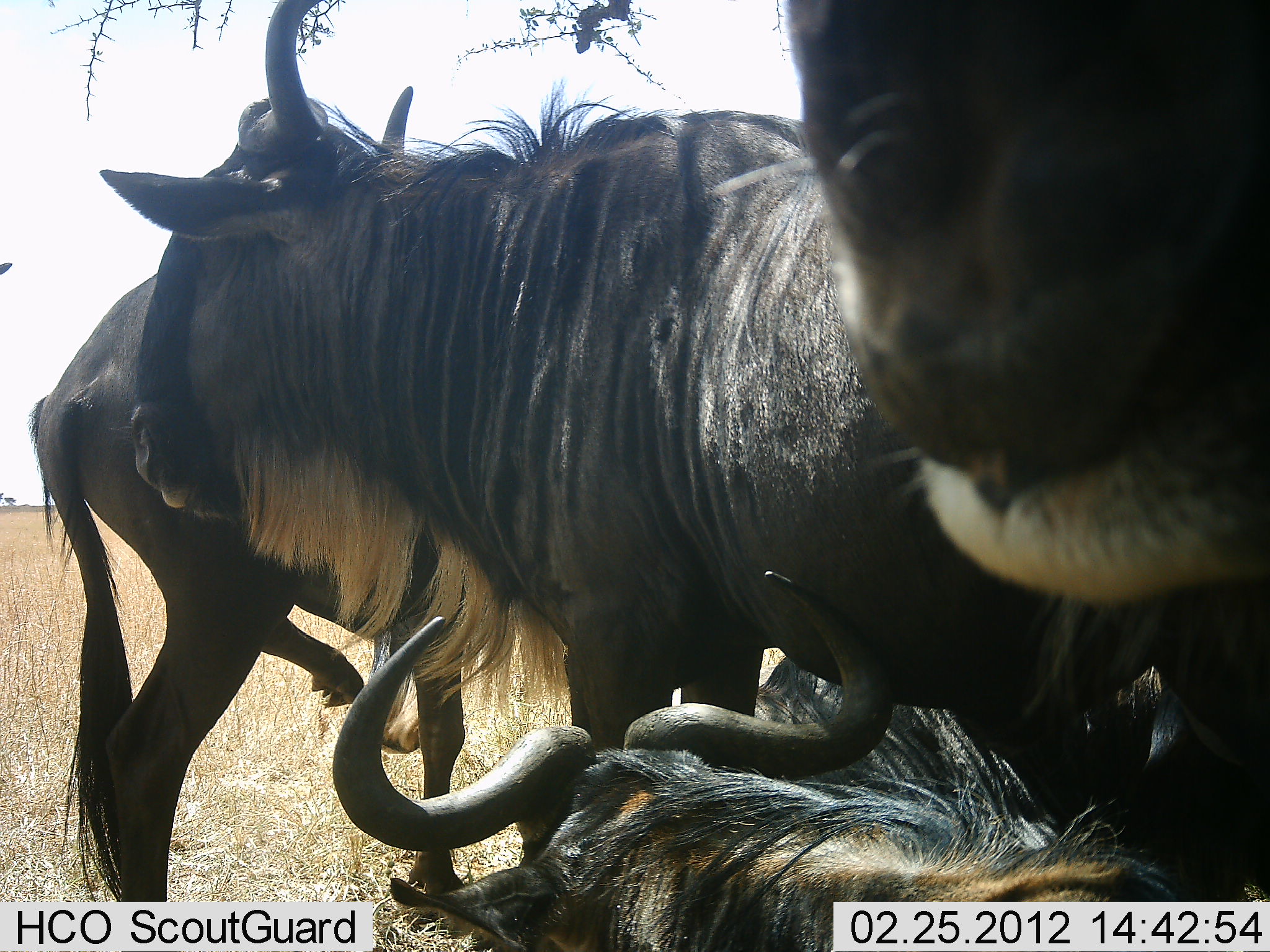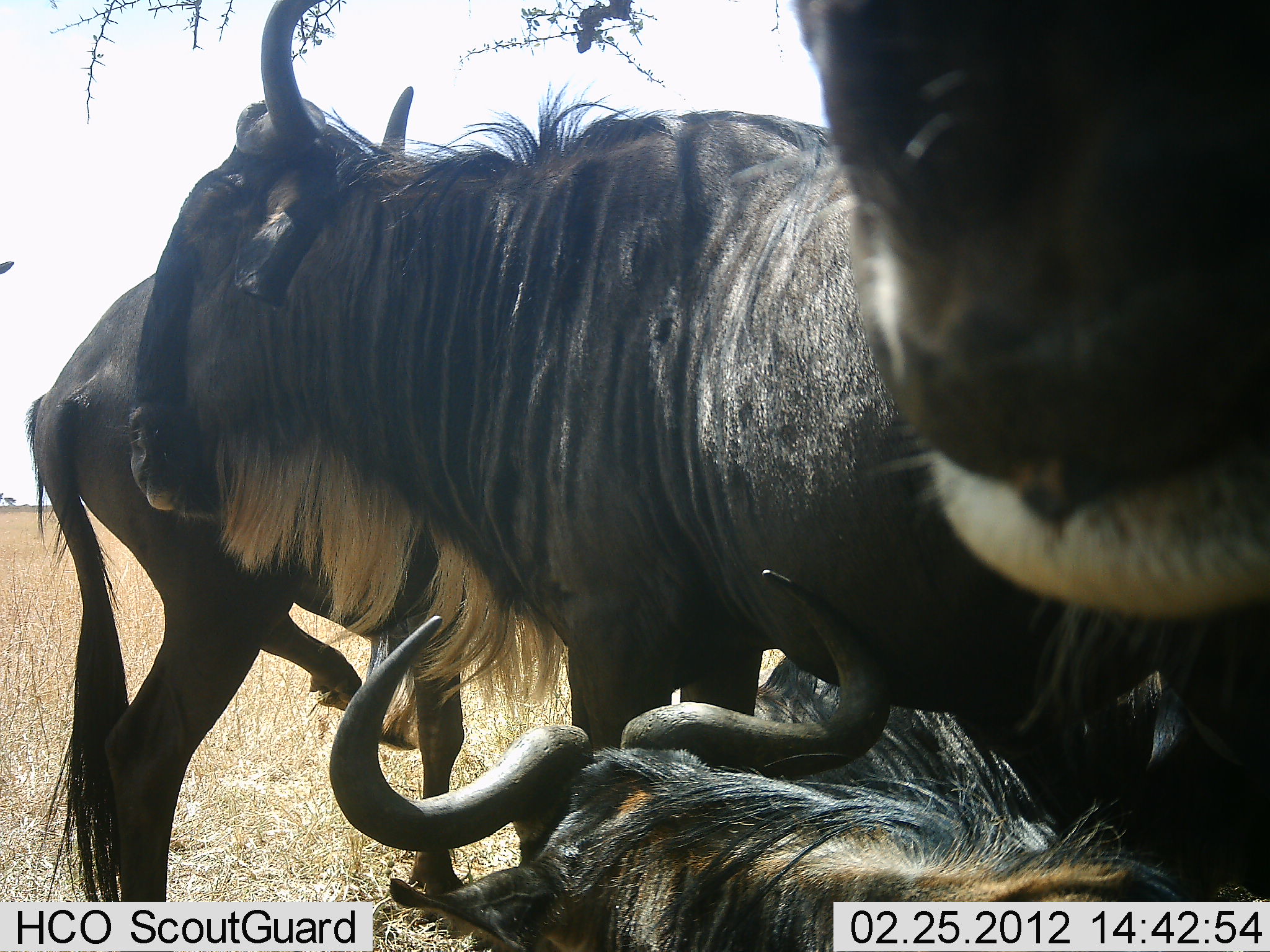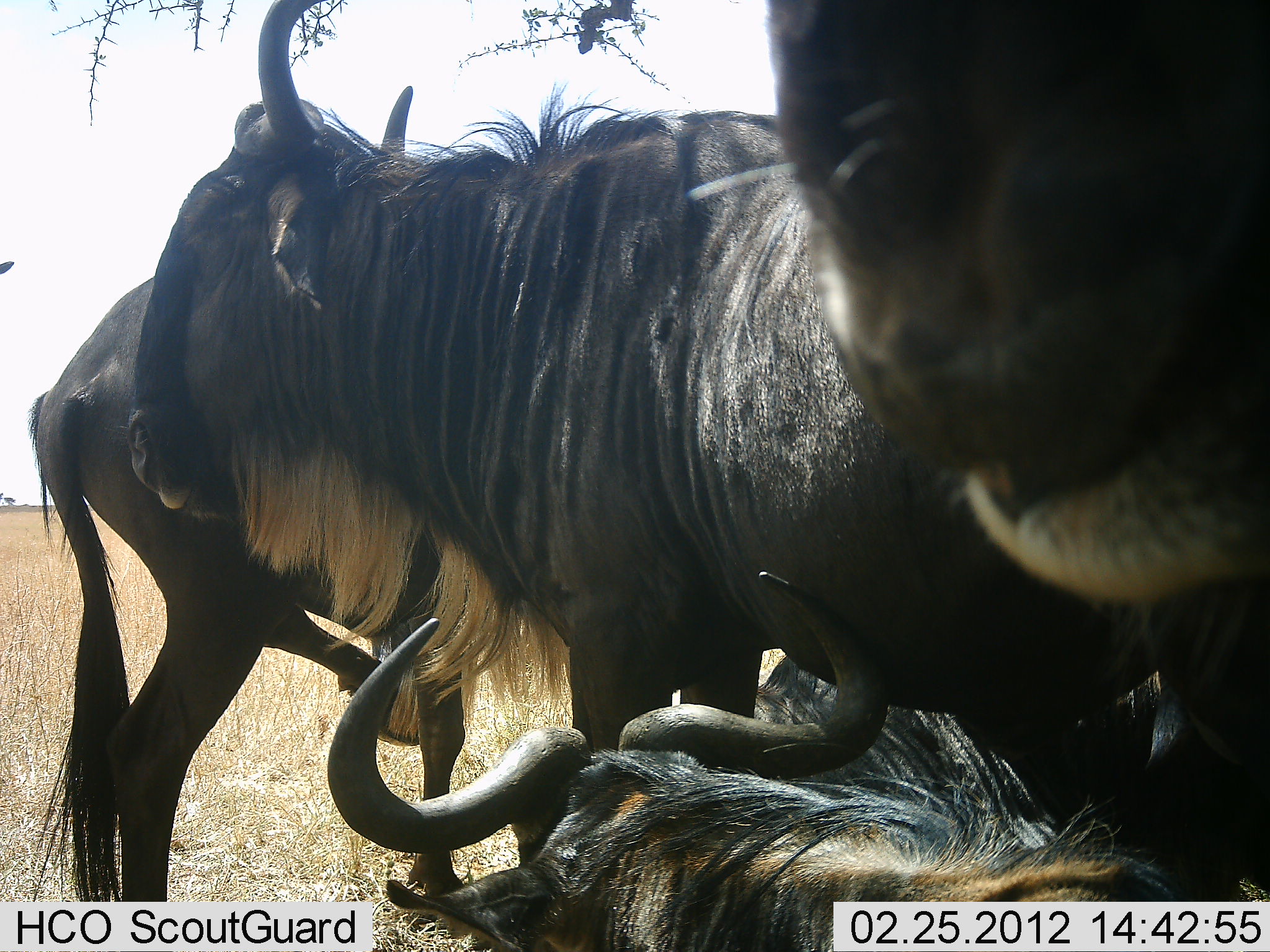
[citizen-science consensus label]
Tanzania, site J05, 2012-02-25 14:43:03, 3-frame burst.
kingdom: Animalia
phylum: Chordata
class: Mammalia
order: Artiodactyla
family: Bovidae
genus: Connochaetes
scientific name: Connochaetes taurinus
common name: blue wildebeest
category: wildebeest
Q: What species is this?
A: Wildebeest (blue wildebeest) (Connochaetes taurinus).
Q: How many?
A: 5.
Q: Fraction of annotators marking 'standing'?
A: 88%.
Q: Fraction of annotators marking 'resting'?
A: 79%.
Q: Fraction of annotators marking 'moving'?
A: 0%.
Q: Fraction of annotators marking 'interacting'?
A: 12%.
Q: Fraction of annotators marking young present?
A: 0%.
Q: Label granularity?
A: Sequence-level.